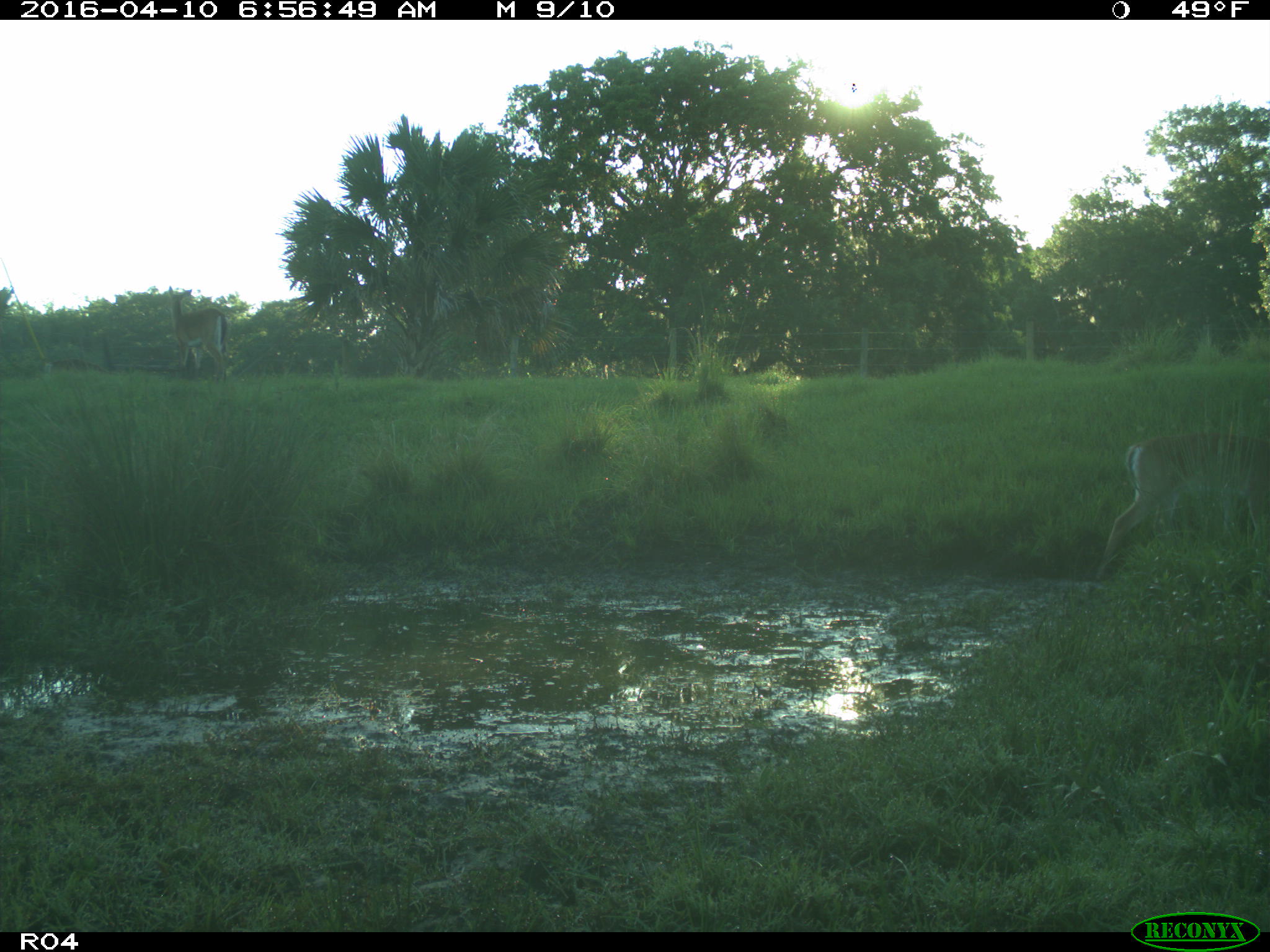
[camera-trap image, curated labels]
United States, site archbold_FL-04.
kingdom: Animalia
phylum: Chordata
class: Mammalia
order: Artiodactyla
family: Cervidae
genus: Odocoileus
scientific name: Odocoileus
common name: deer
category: unidentified deer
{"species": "unidentified deer (deer) (Odocoileus)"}